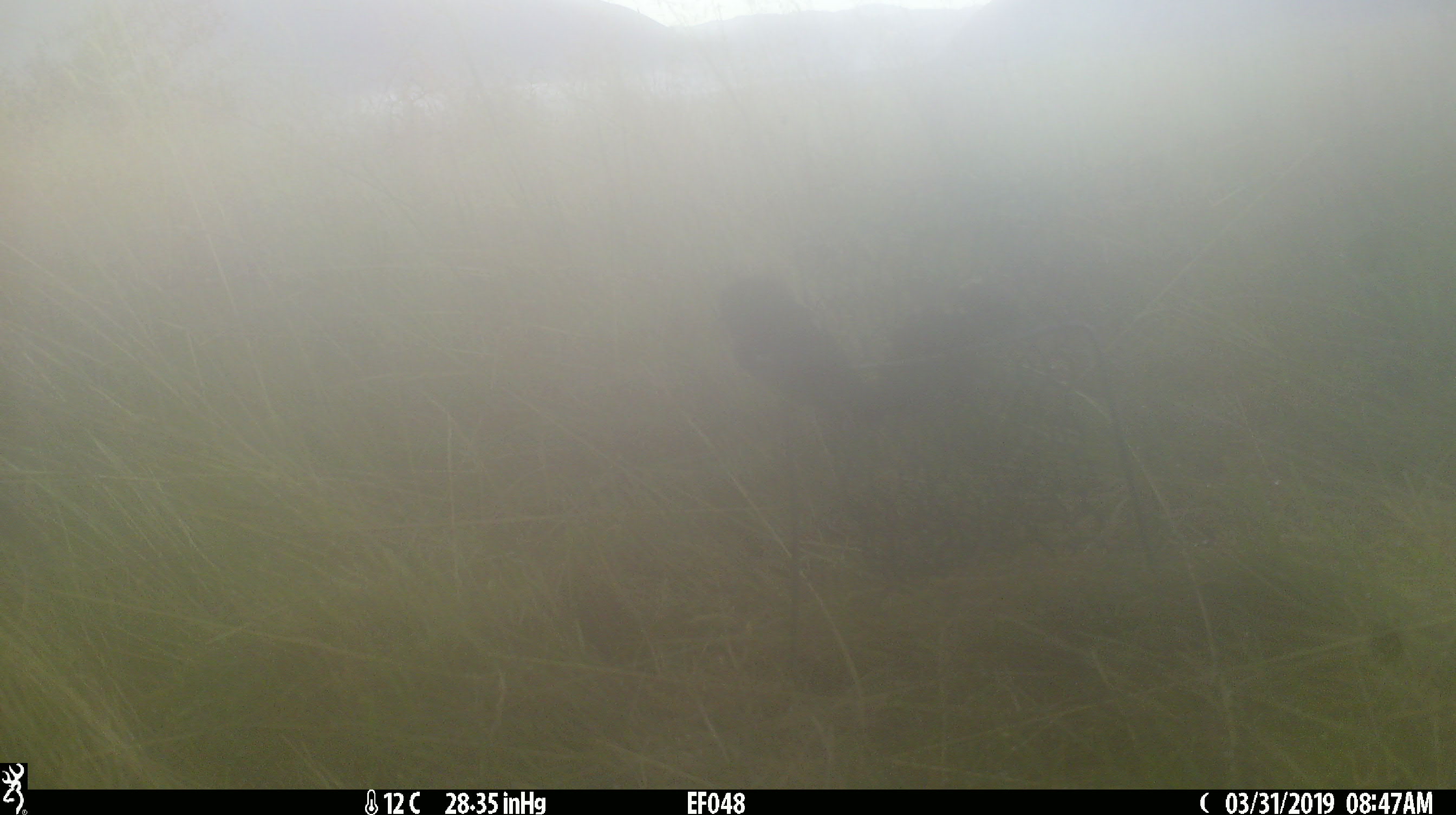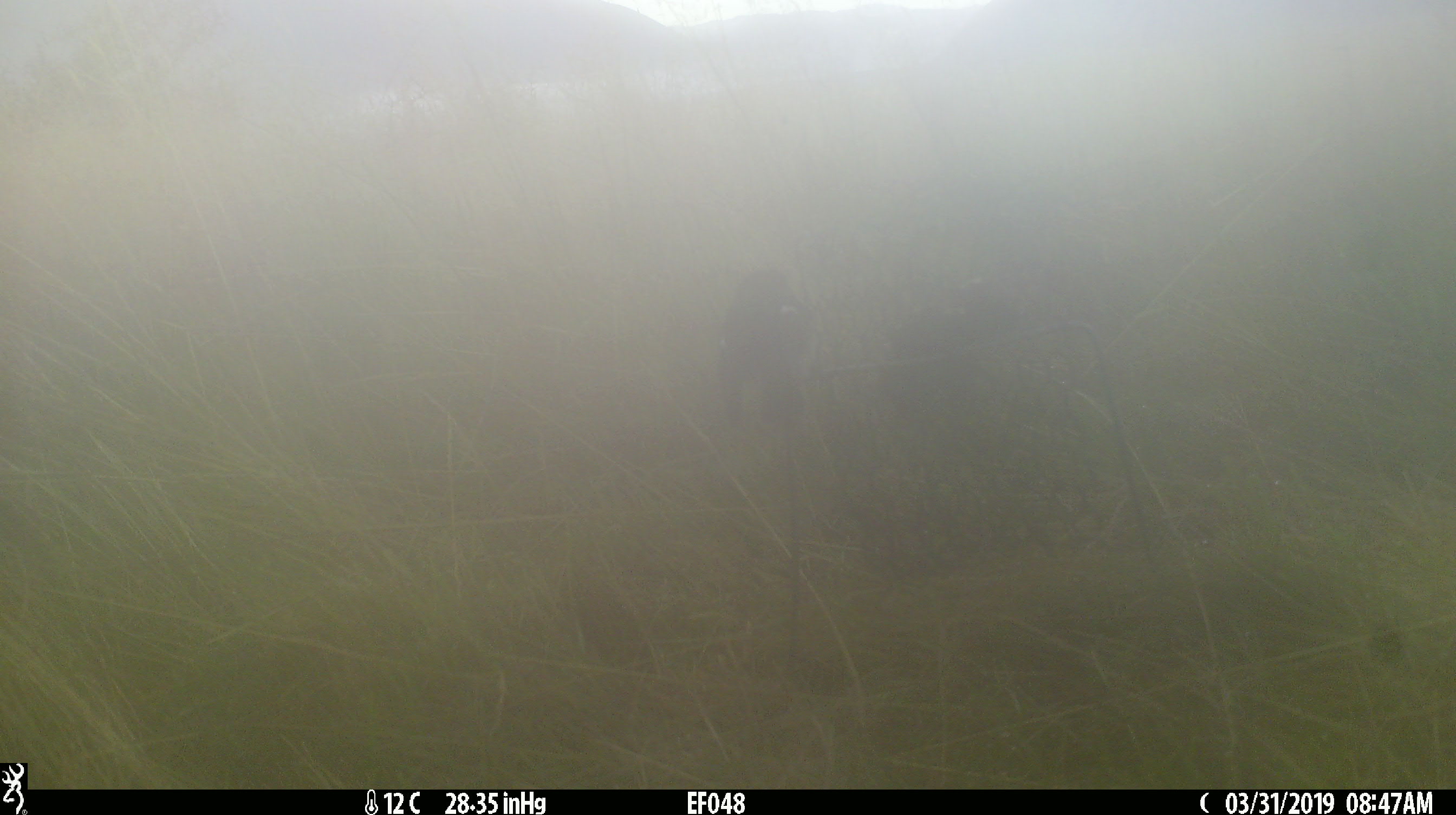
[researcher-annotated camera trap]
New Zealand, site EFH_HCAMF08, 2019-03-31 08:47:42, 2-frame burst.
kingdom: Animalia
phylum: Chordata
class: Aves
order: Passeriformes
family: Petroicidae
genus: Petroica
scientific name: Petroica macrocephala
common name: tomtit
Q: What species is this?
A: Tomtit (Petroica macrocephala).